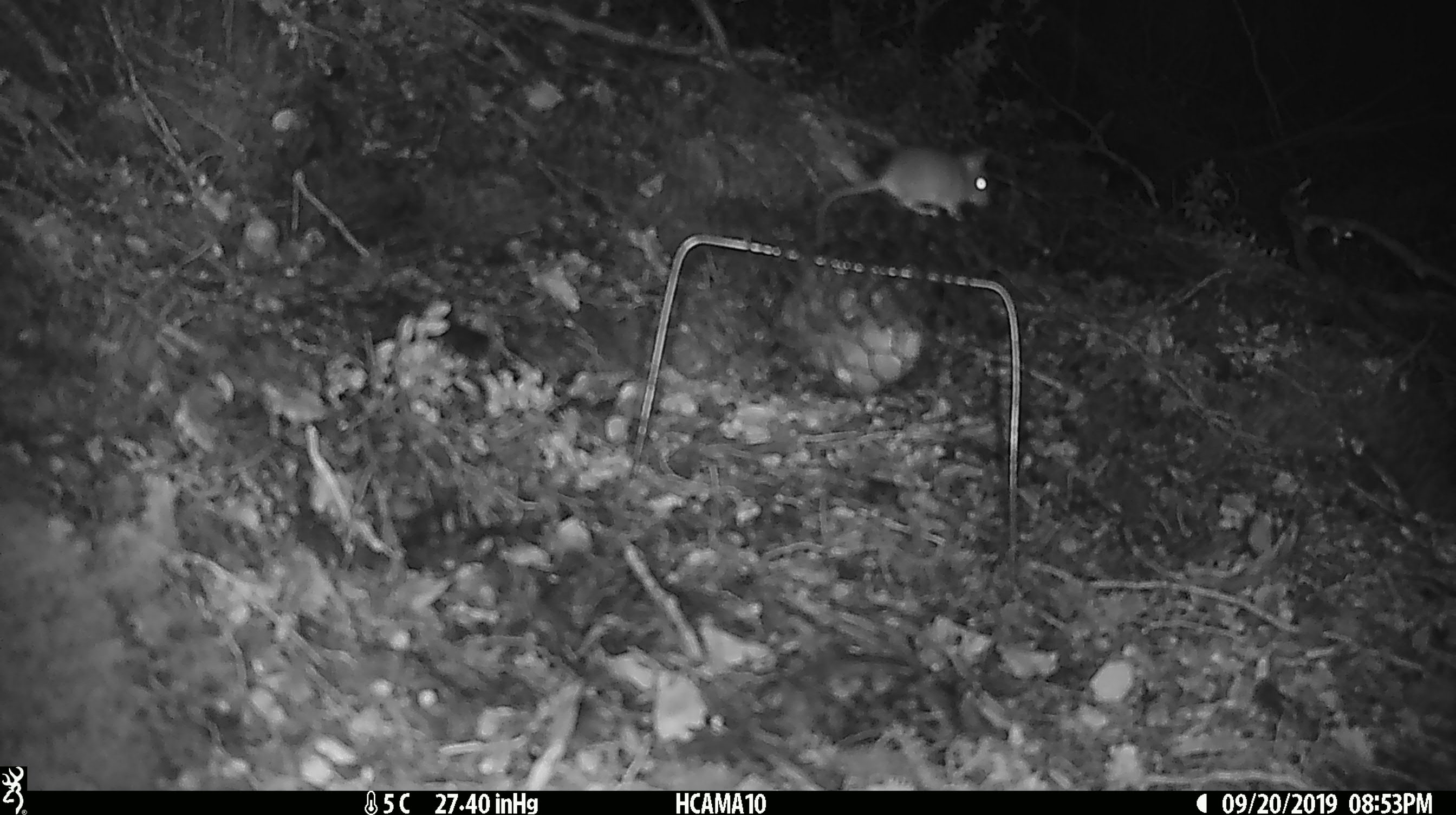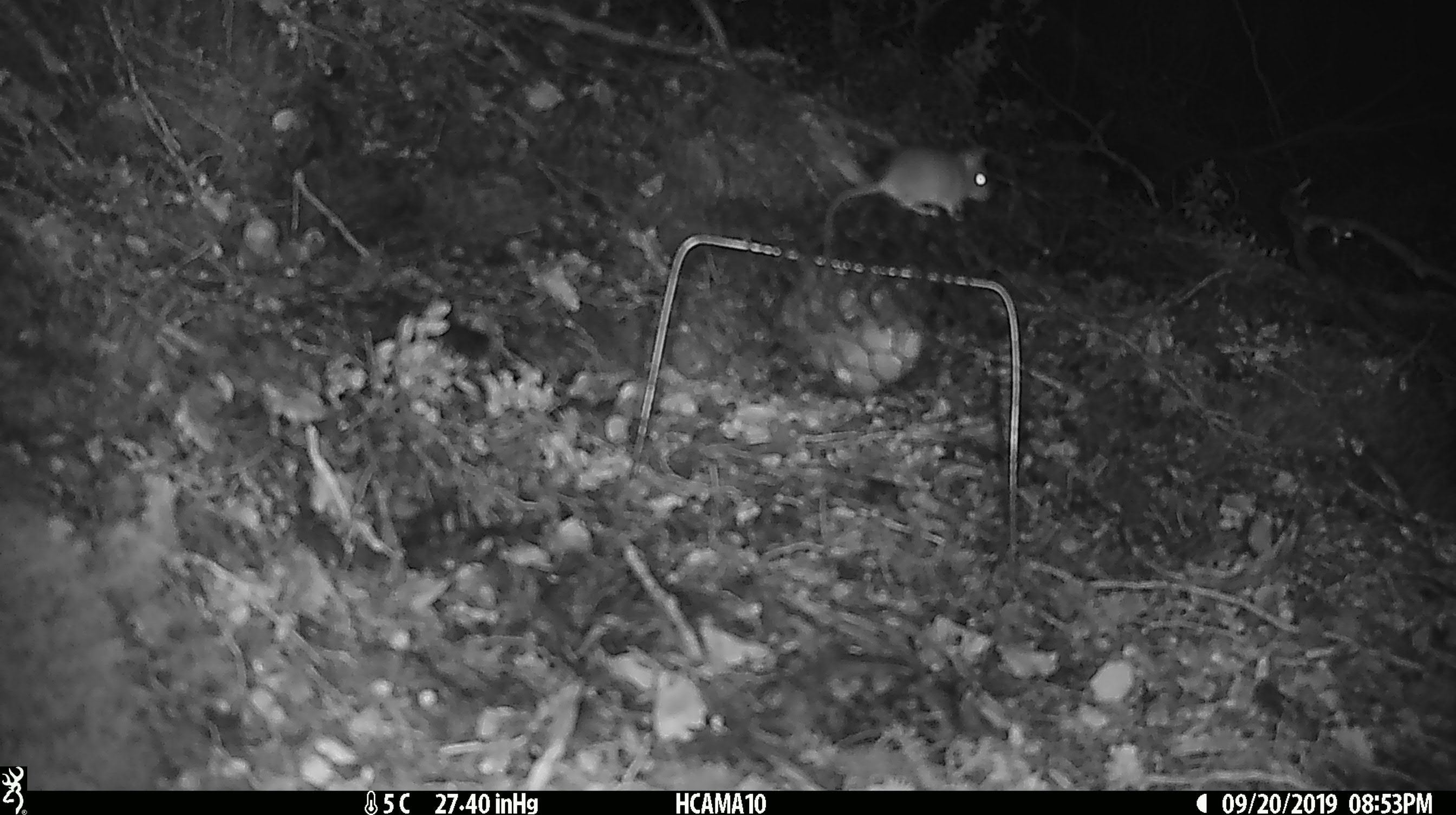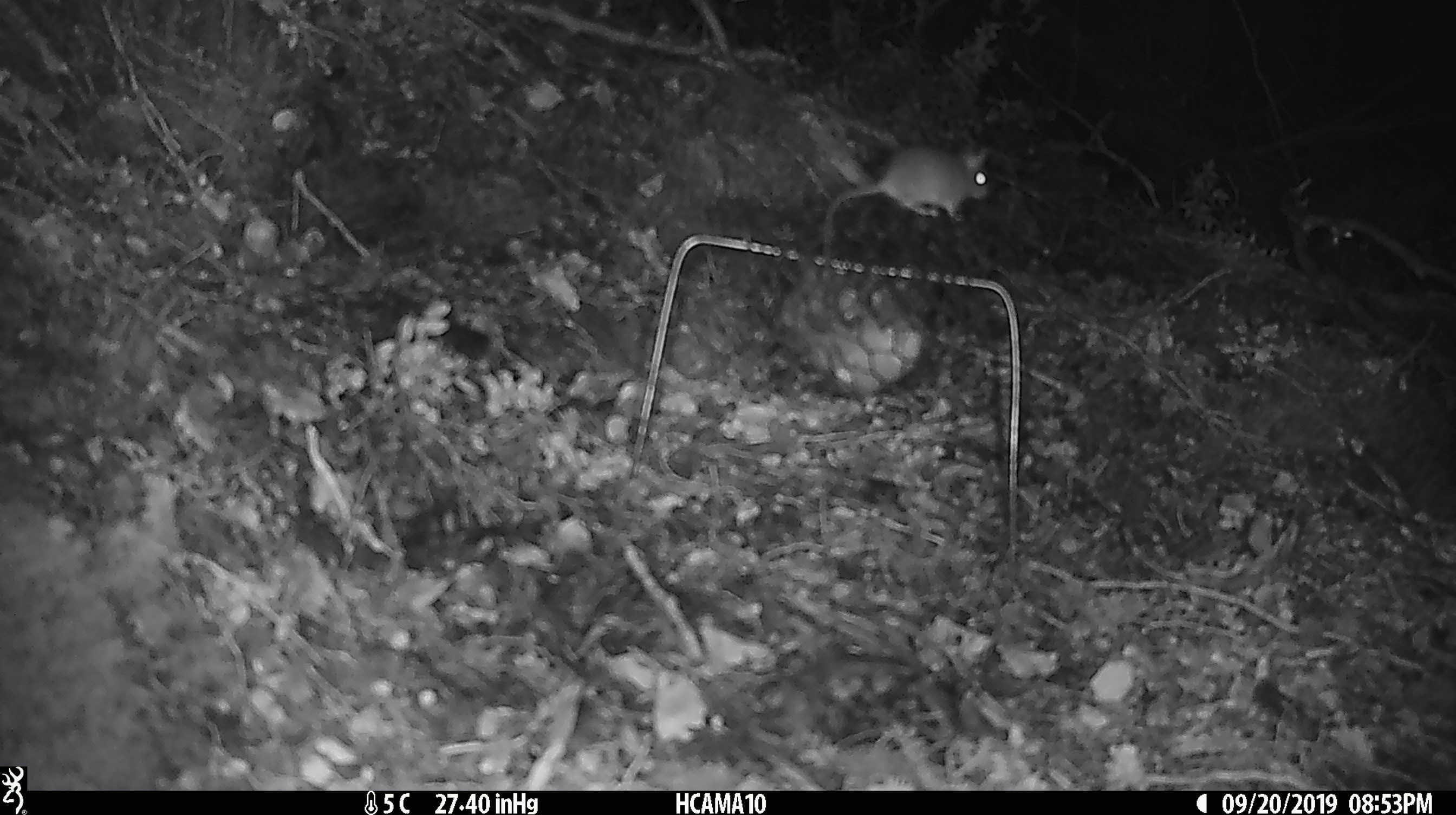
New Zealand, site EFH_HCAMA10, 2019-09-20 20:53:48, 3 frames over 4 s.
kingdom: Animalia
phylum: Chordata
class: Mammalia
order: Rodentia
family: Muridae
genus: Mus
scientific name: Mus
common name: mouse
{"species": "mouse (Mus)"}